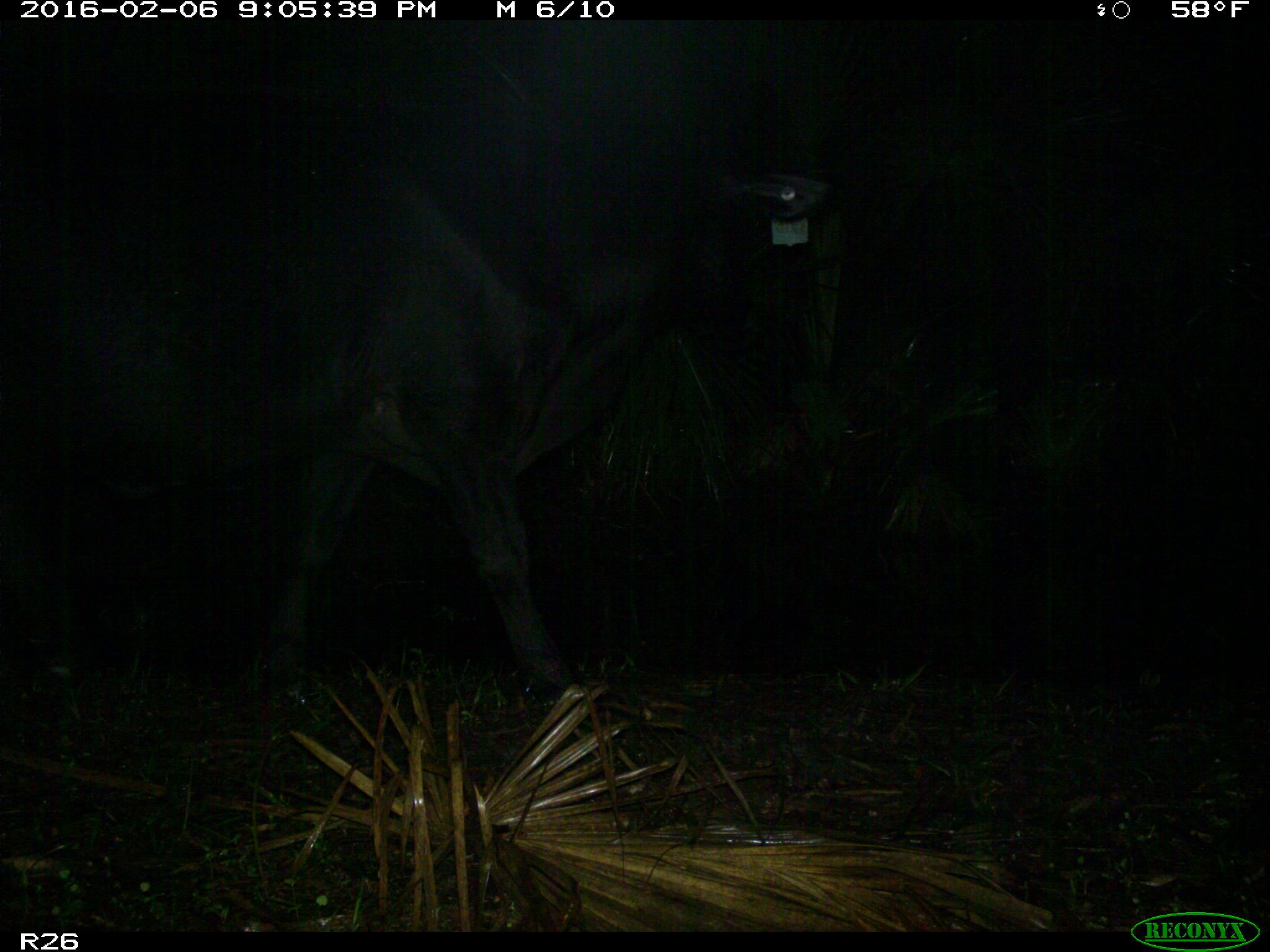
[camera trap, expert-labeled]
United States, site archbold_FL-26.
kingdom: Animalia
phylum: Chordata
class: Mammalia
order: Artiodactyla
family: Bovidae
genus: Bos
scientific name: Bos taurus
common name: domestic cow